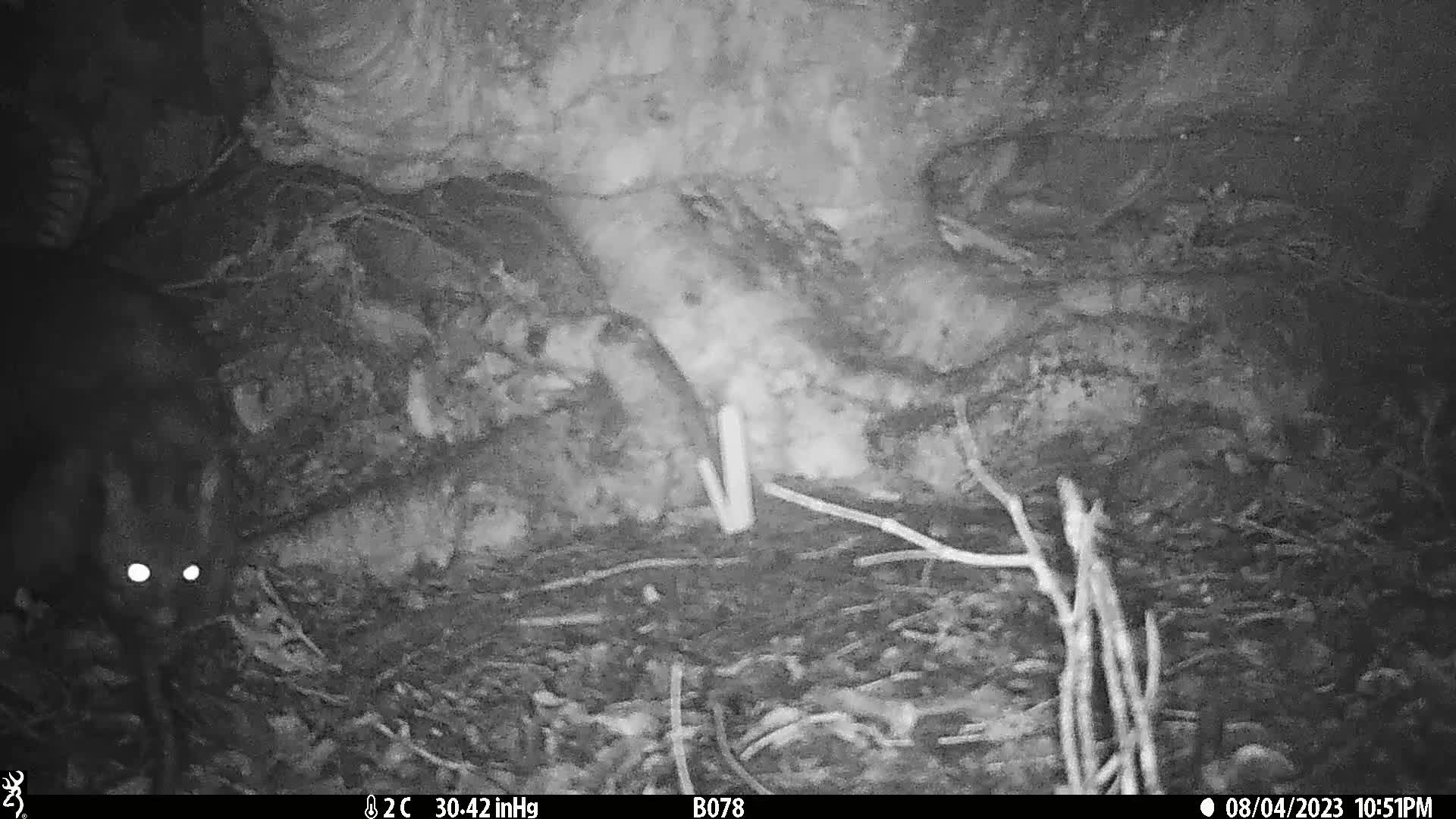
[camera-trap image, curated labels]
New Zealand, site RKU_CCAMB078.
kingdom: Animalia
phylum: Chordata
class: Mammalia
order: Diprotodontia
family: Phalangeridae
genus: Trichosurus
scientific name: Trichosurus vulpecula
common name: common brushtail possum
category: possum